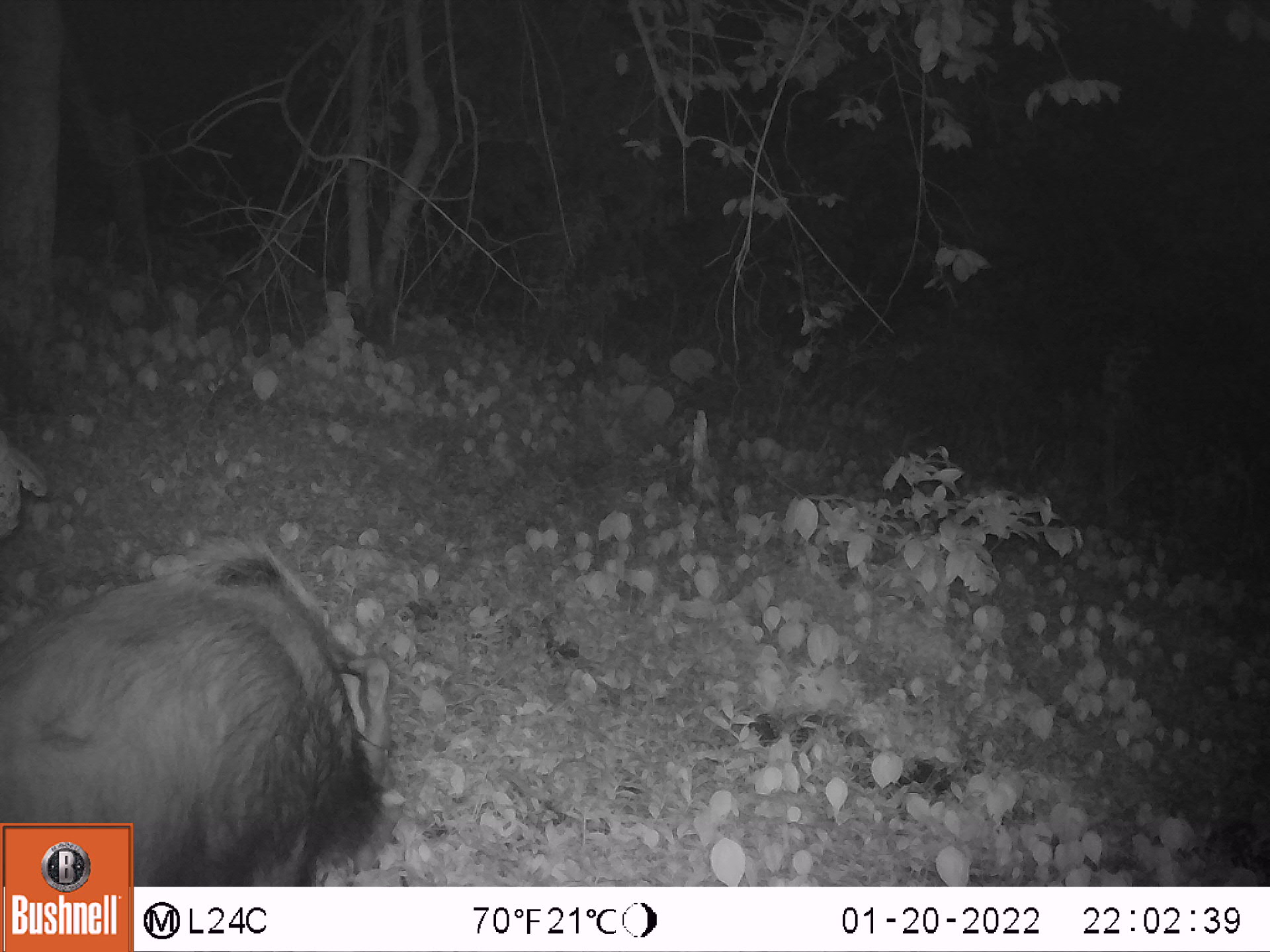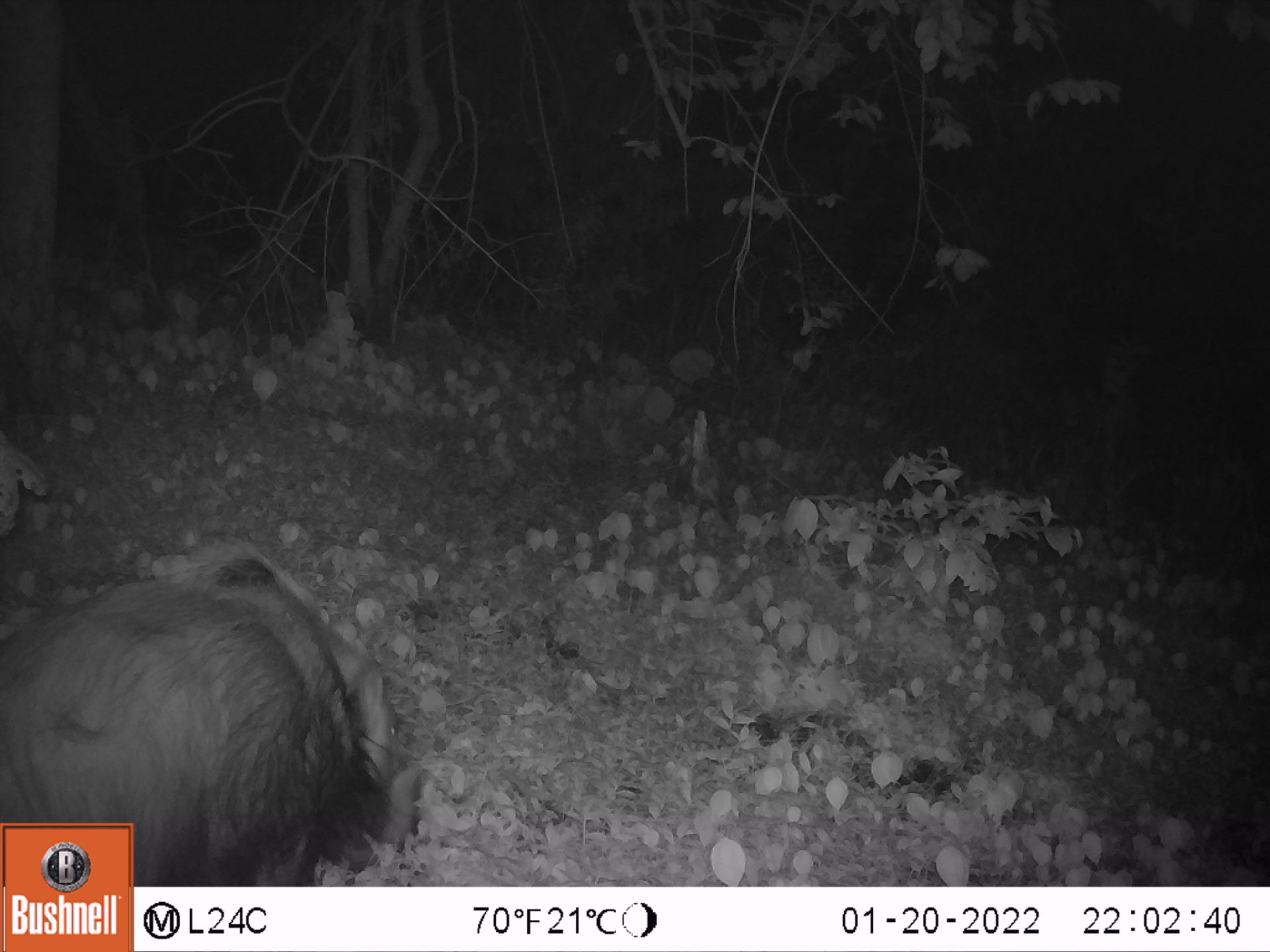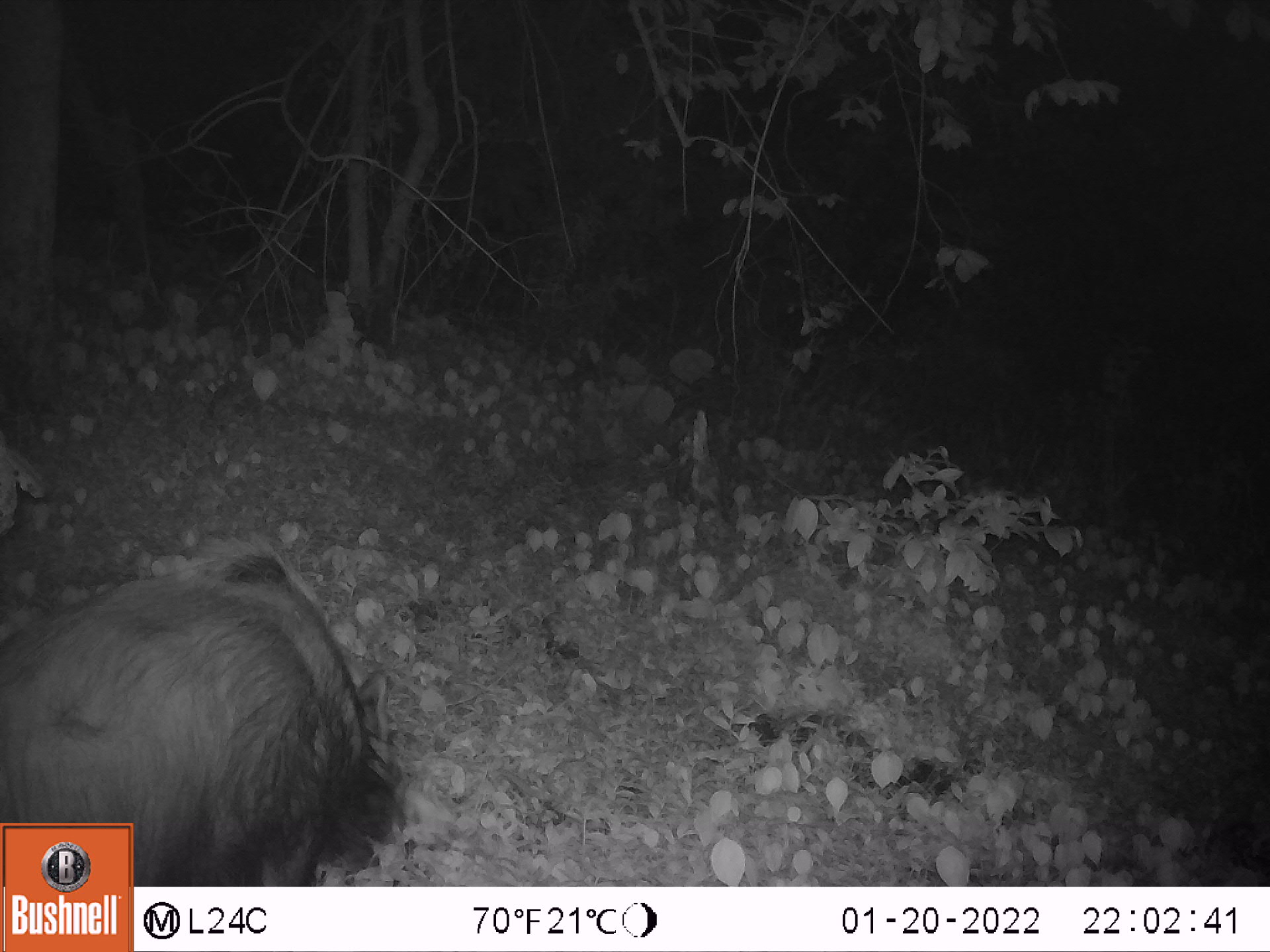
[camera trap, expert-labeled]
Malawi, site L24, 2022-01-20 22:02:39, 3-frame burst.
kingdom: Animalia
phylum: Chordata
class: Mammalia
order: Artiodactyla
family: Suidae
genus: Potamochoerus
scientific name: Potamochoerus larvatus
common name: bushpig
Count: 1.